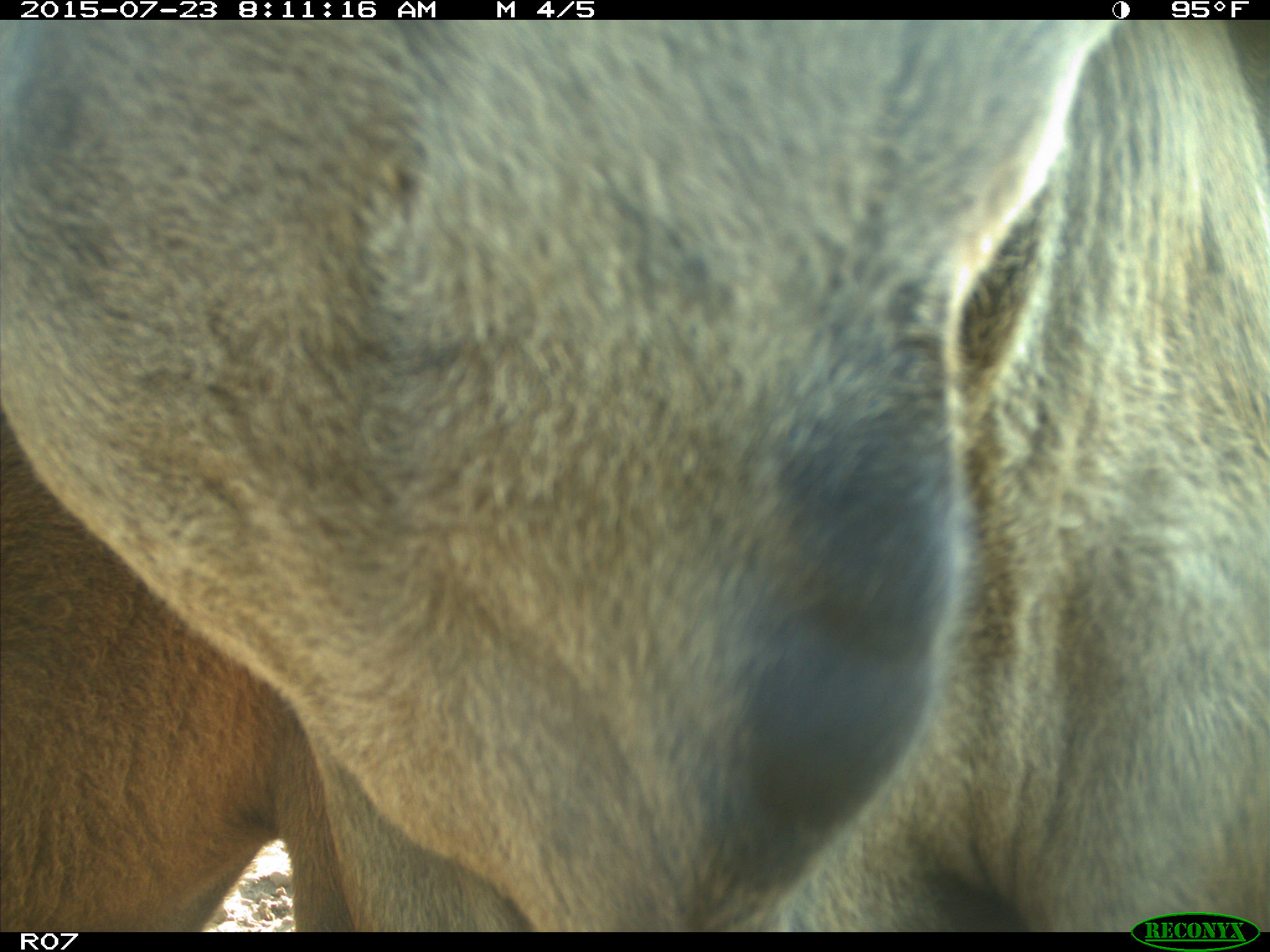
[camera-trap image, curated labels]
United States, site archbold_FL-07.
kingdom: Animalia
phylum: Chordata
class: Mammalia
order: Artiodactyla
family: Bovidae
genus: Bos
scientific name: Bos taurus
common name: domestic cow